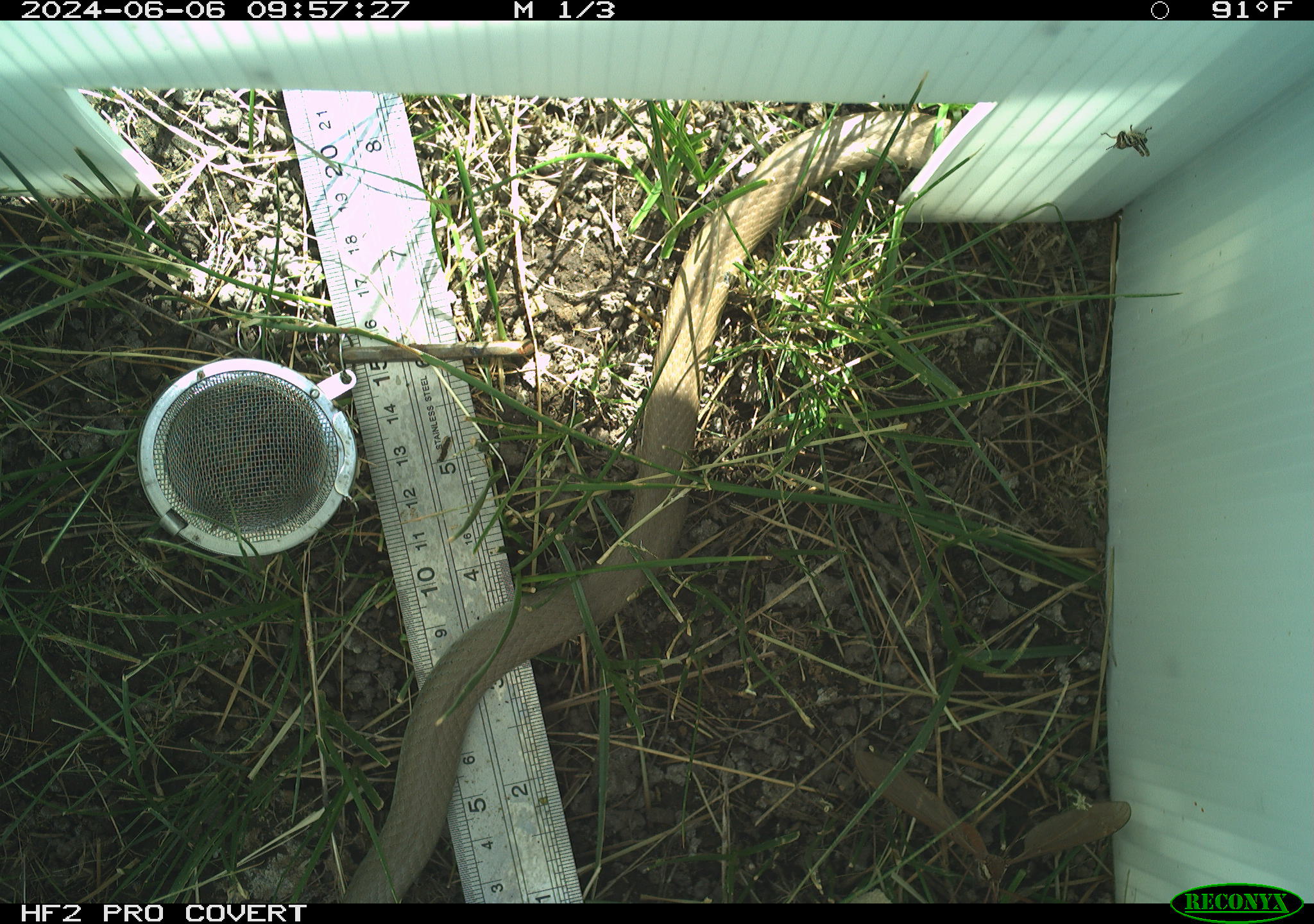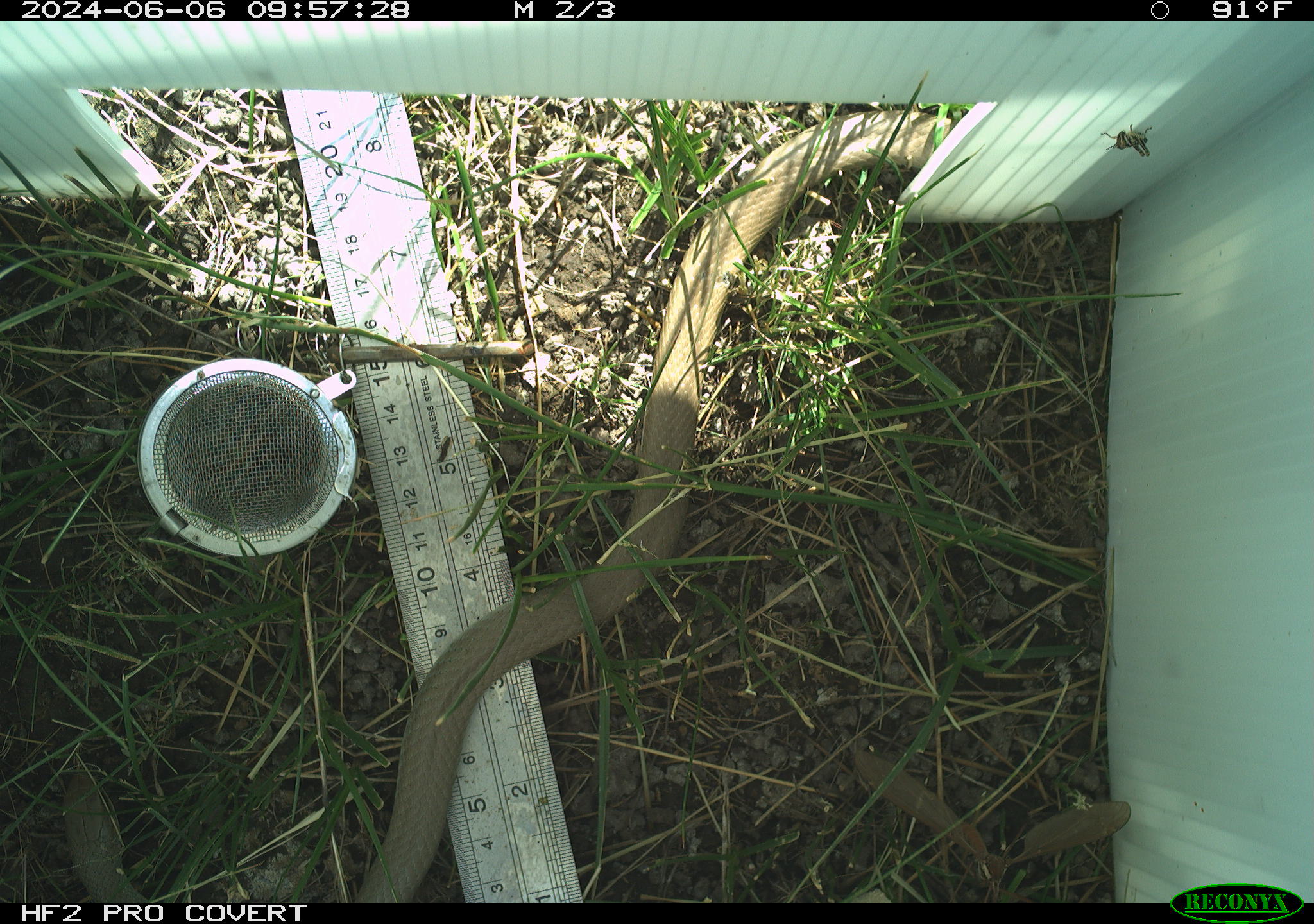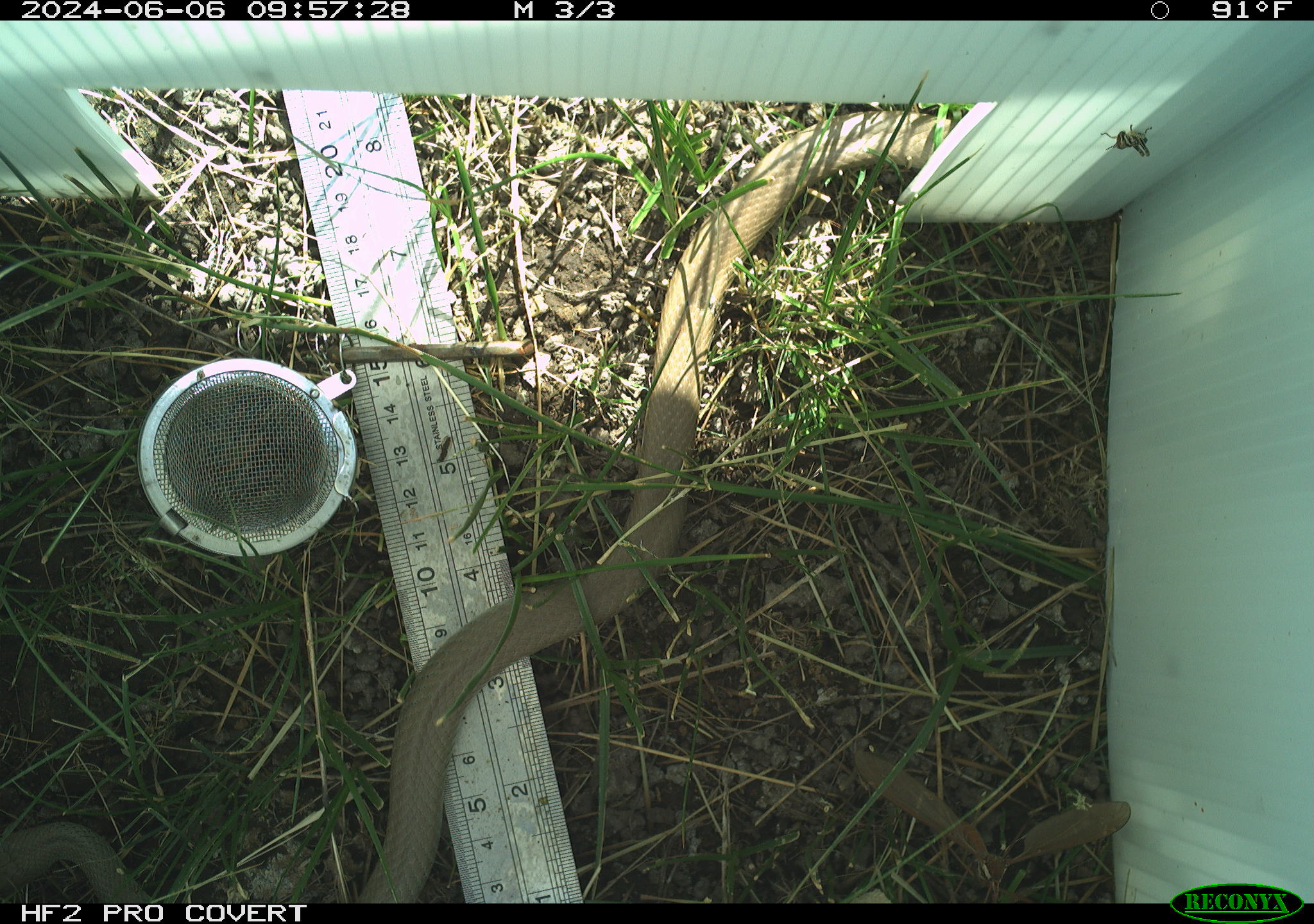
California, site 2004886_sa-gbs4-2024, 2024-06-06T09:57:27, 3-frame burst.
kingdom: Animalia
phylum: Chordata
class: Reptilia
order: Squamata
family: Colubridae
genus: Coluber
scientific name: Coluber constrictor mormon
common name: western yellow-bellied racer